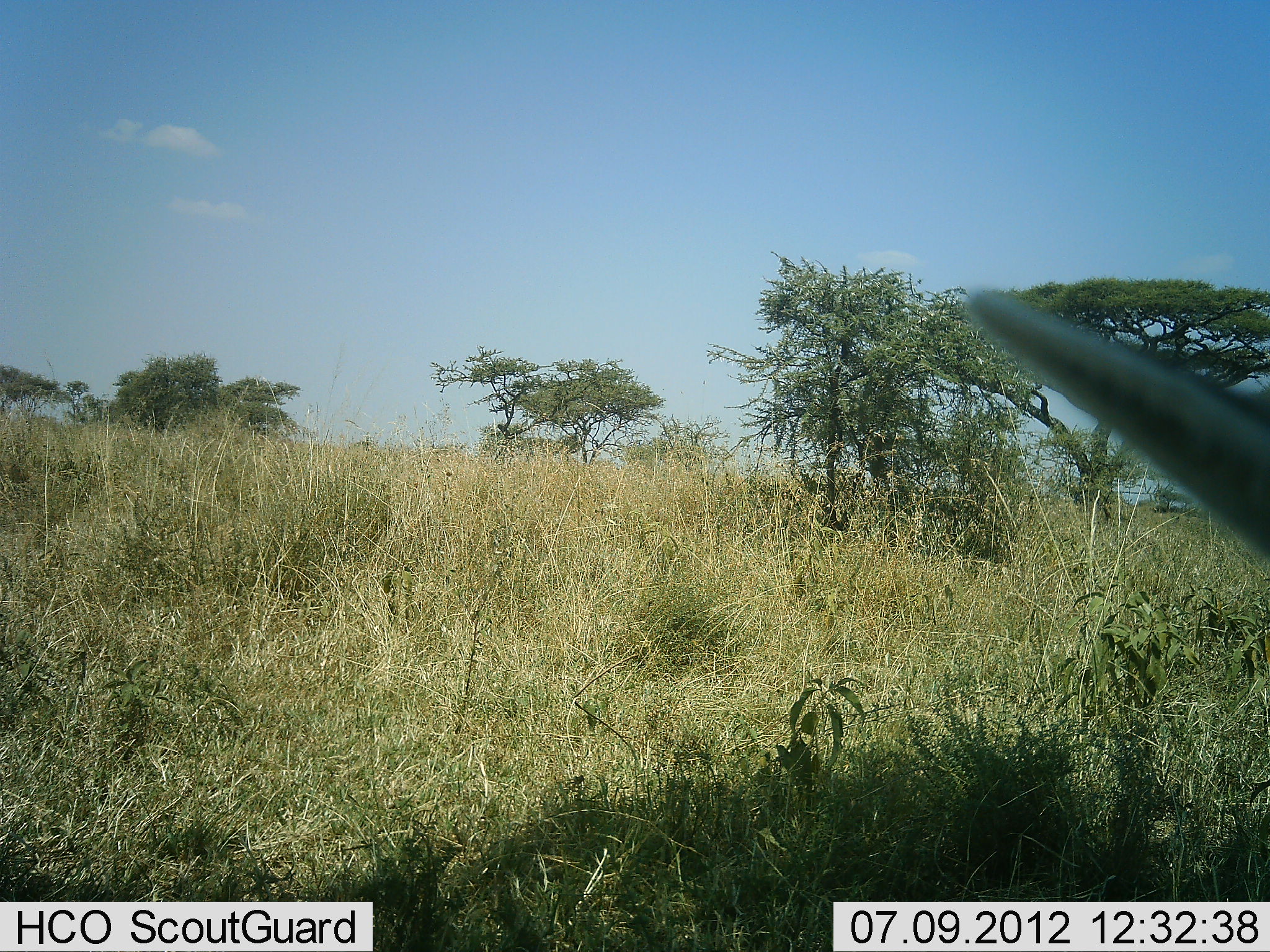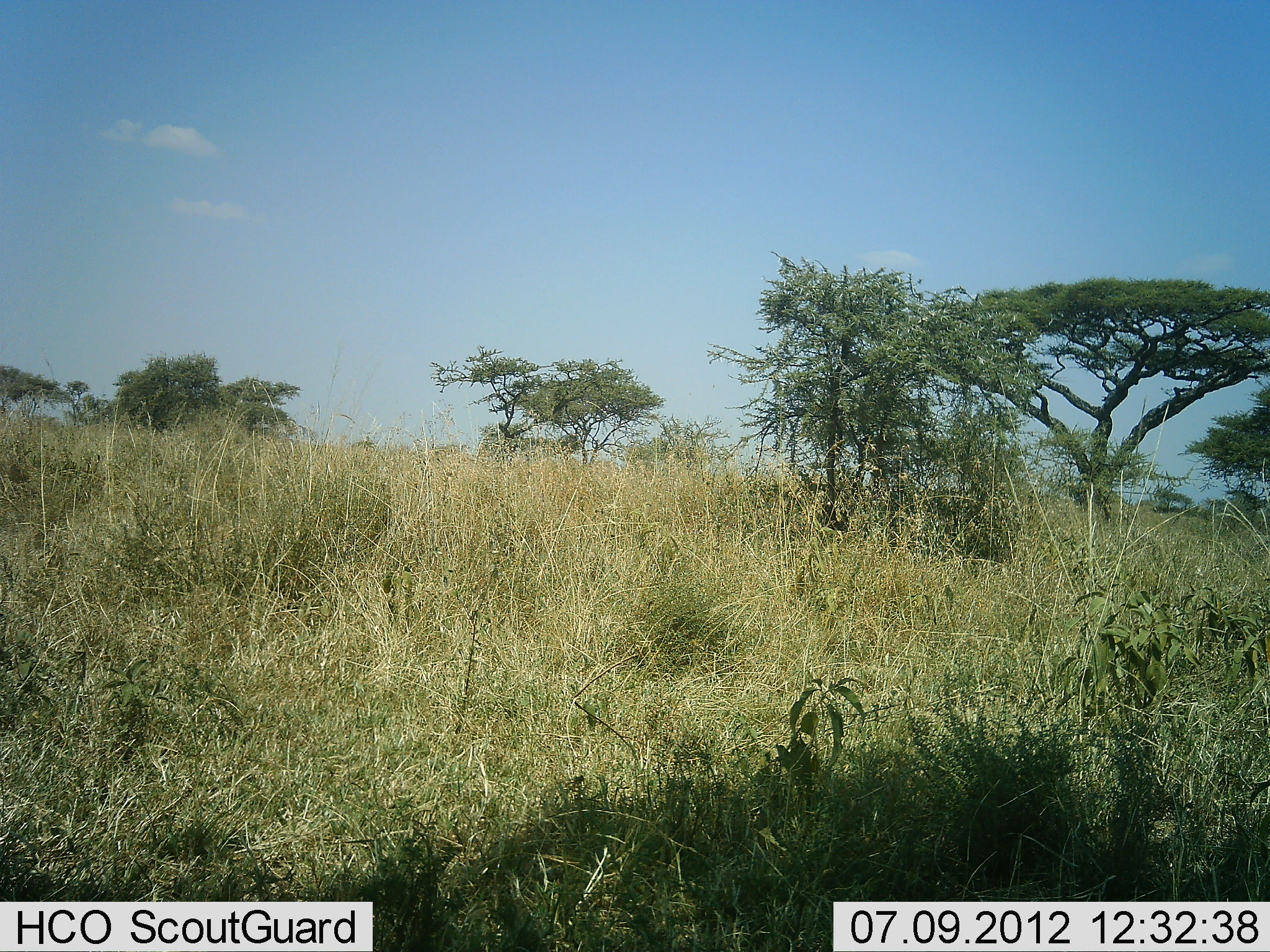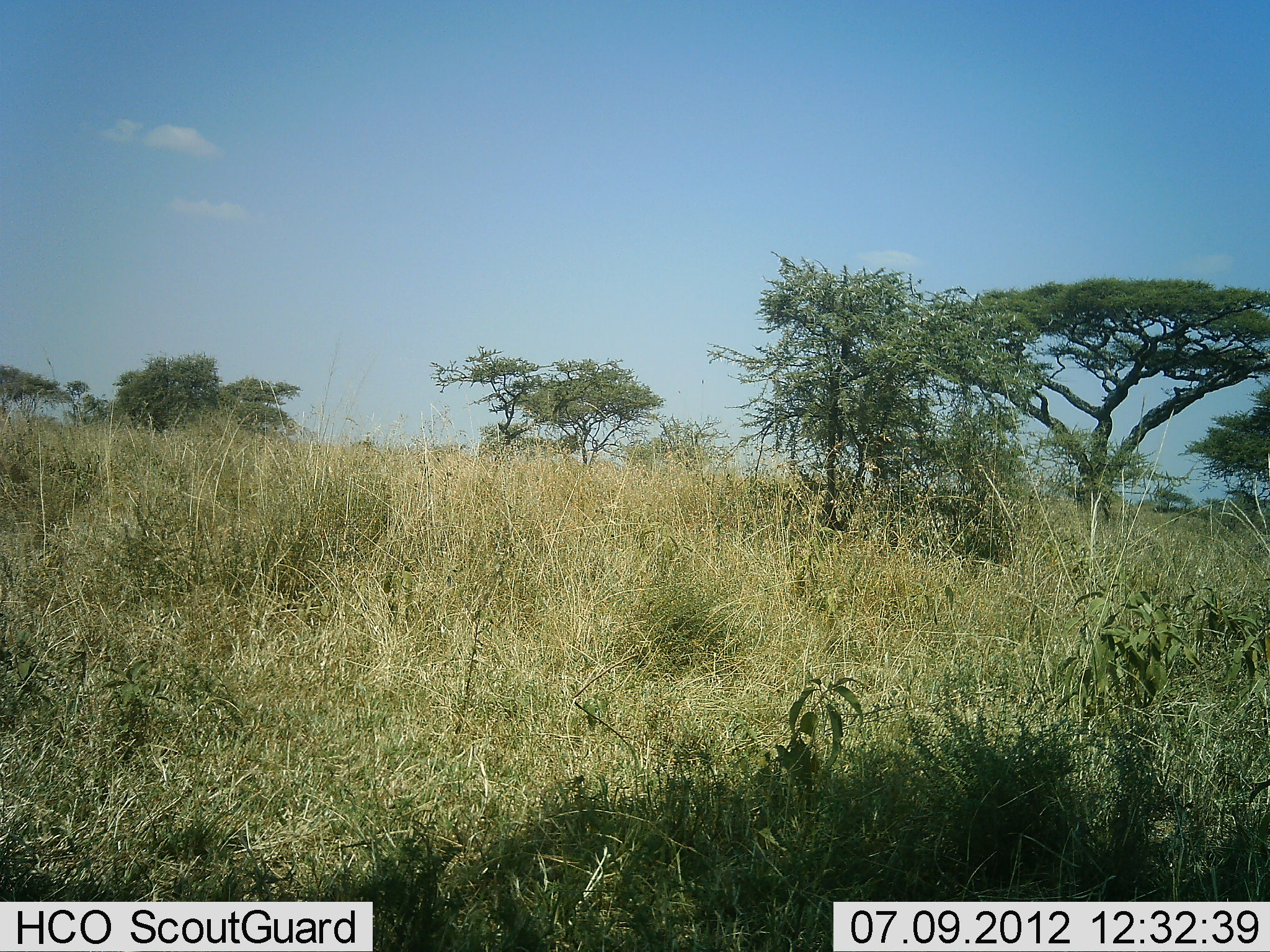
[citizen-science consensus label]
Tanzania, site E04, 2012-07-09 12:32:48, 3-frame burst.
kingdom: Animalia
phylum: Chordata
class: Mammalia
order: Artiodactyla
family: Bovidae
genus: Eudorcas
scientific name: Eudorcas thomsonii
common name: thomson's gazelle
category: gazellethomsons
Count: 1.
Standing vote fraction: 75%.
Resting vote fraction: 0%.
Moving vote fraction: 25%.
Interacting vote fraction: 0%.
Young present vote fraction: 0%.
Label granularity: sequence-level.